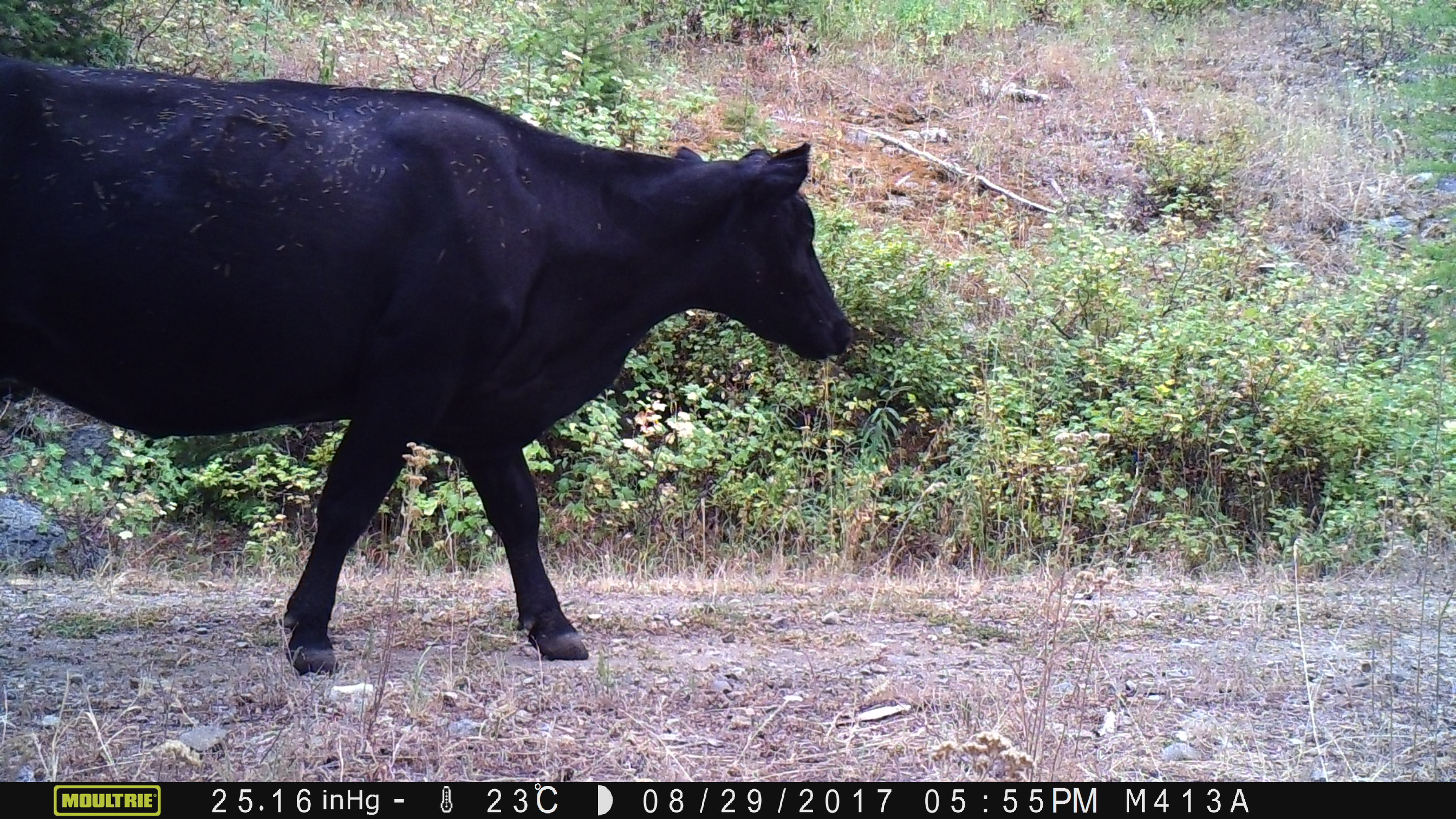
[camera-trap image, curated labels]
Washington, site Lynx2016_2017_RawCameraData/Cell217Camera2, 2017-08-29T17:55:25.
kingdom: Animalia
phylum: Chordata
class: Mammalia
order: Artiodactyla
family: Bovidae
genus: Bos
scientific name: Bos taurus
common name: domestic cattle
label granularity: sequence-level